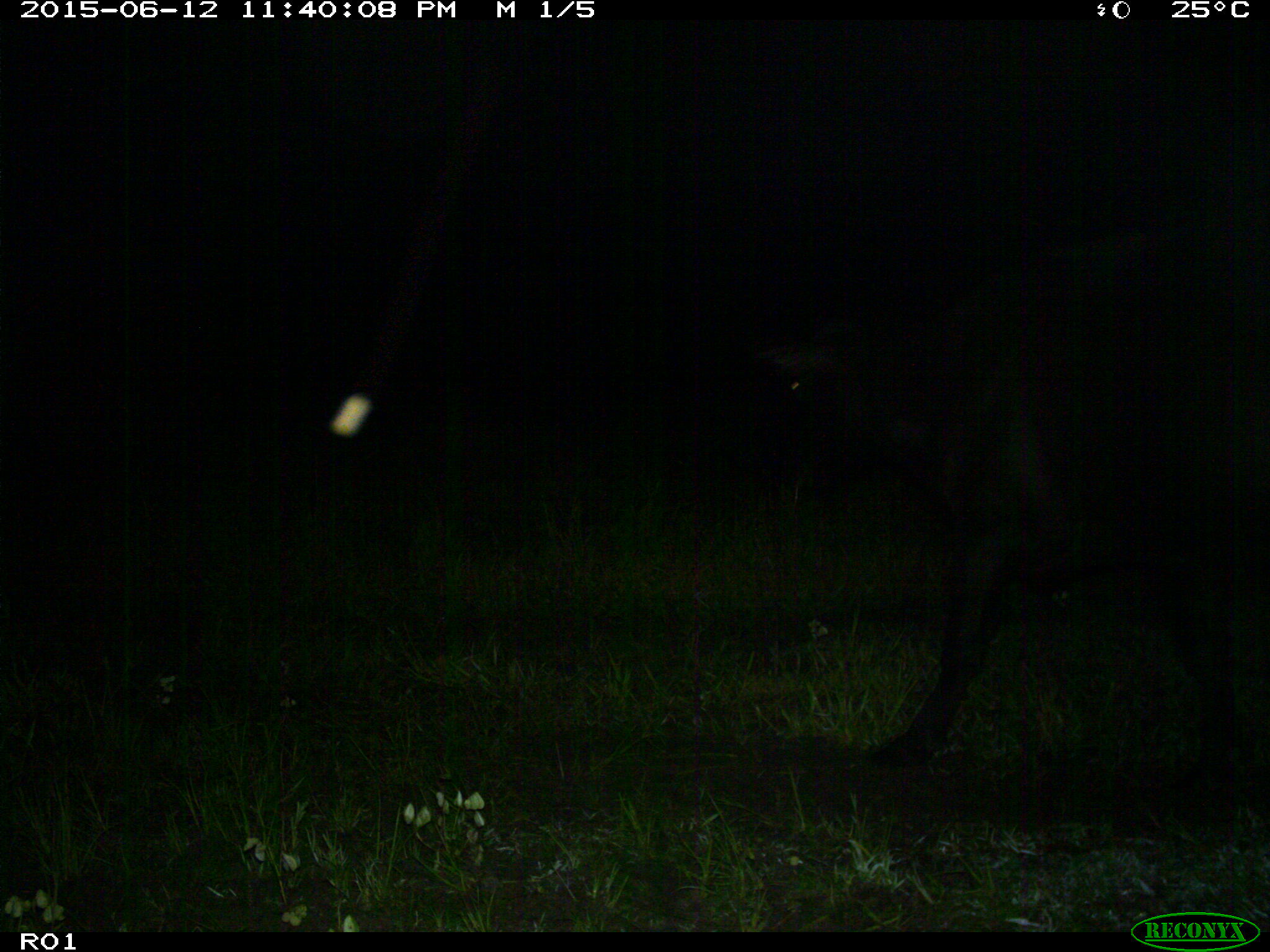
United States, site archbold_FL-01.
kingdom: Animalia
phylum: Chordata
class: Mammalia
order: Artiodactyla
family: Bovidae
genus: Bos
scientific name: Bos taurus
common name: domestic cow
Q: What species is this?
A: Bos taurus (domestic cow).